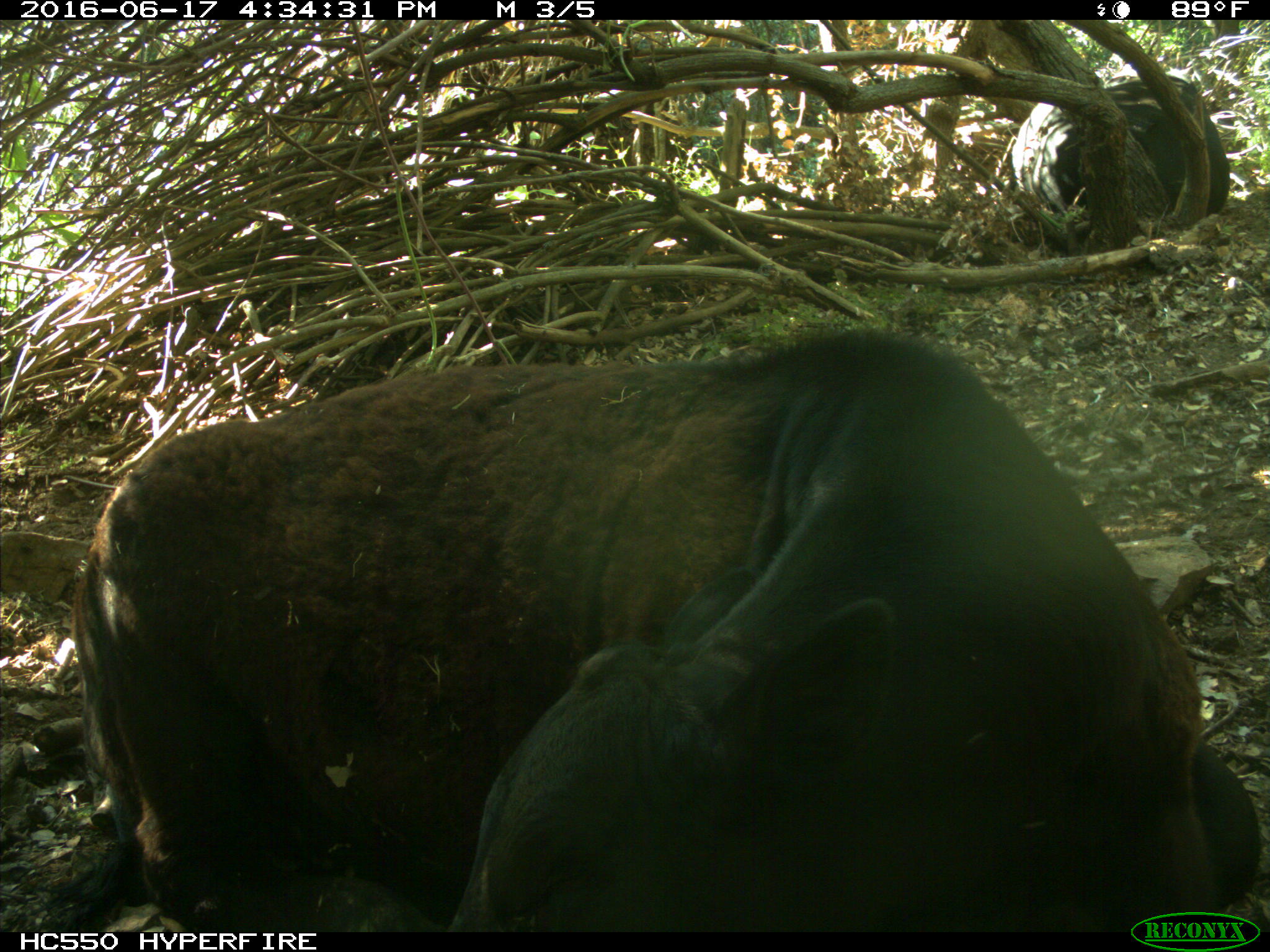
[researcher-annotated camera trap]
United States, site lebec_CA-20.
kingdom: Animalia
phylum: Chordata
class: Mammalia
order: Artiodactyla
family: Bovidae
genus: Bos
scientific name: Bos taurus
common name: domestic cow